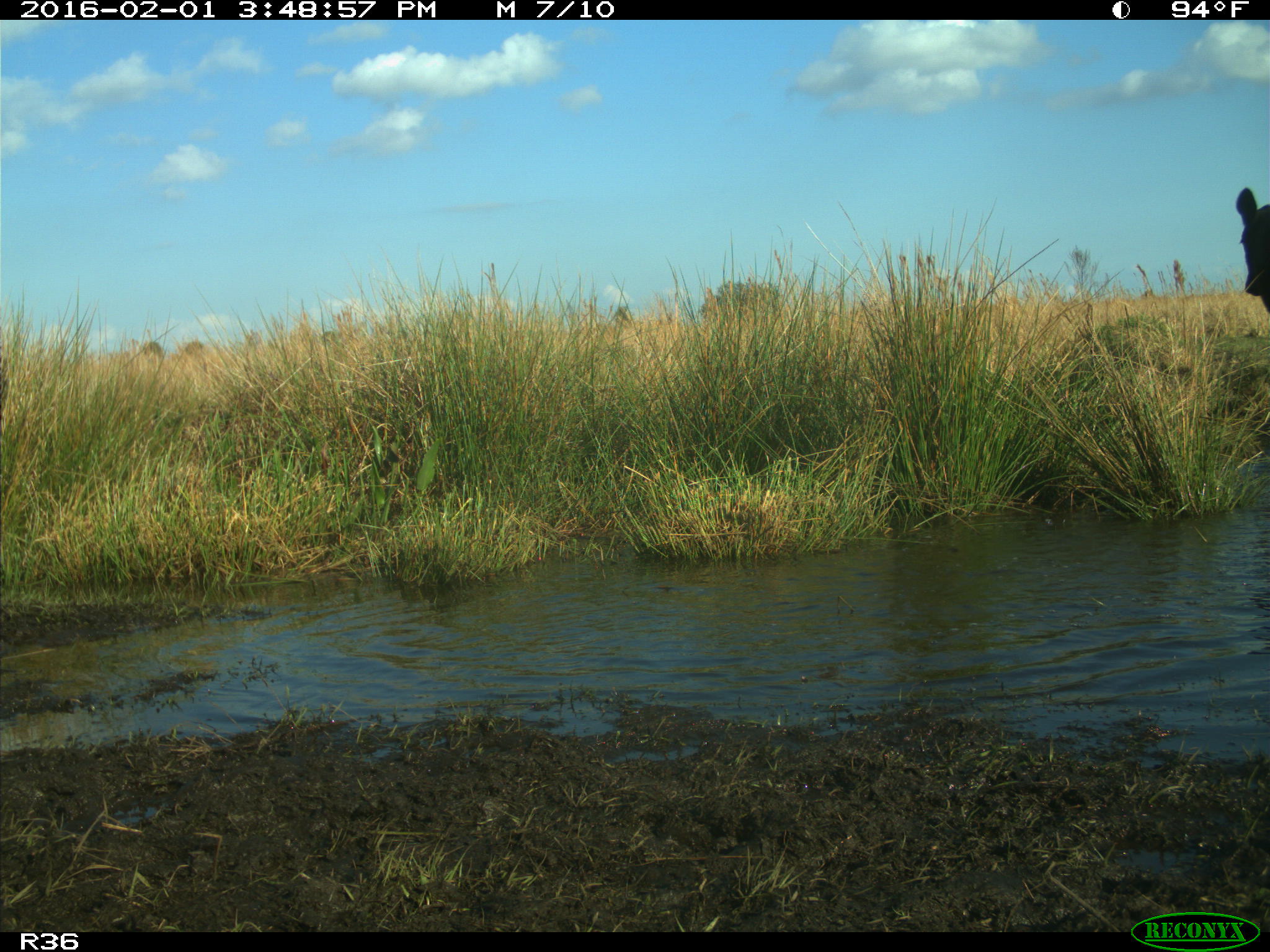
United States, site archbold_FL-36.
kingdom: Animalia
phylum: Chordata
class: Mammalia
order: Artiodactyla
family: Bovidae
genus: Bos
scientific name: Bos taurus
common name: domestic cow